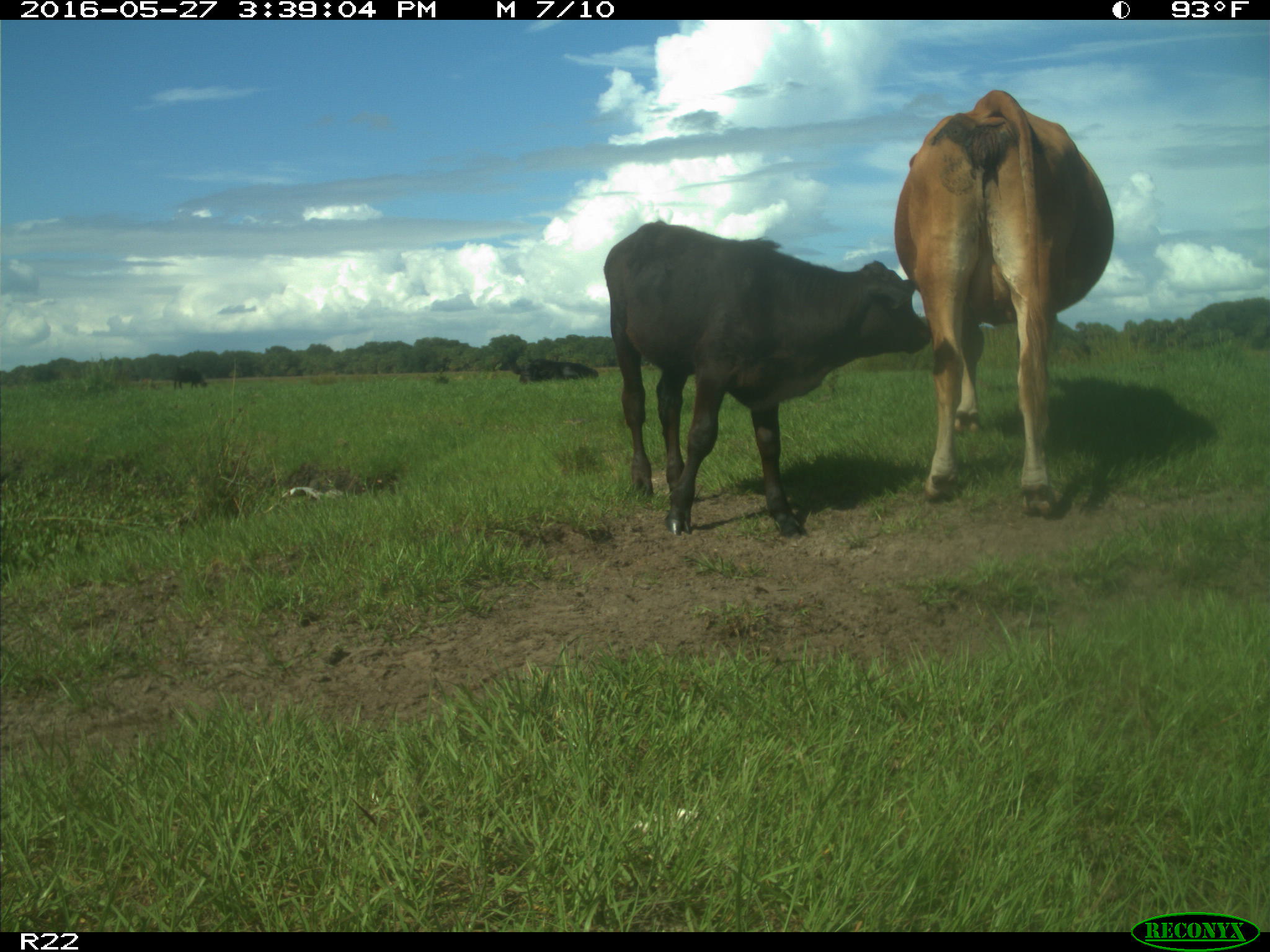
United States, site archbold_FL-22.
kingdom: Animalia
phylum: Chordata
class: Mammalia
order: Artiodactyla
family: Bovidae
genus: Bos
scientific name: Bos taurus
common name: domestic cow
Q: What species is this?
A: Bos taurus (domestic cow).